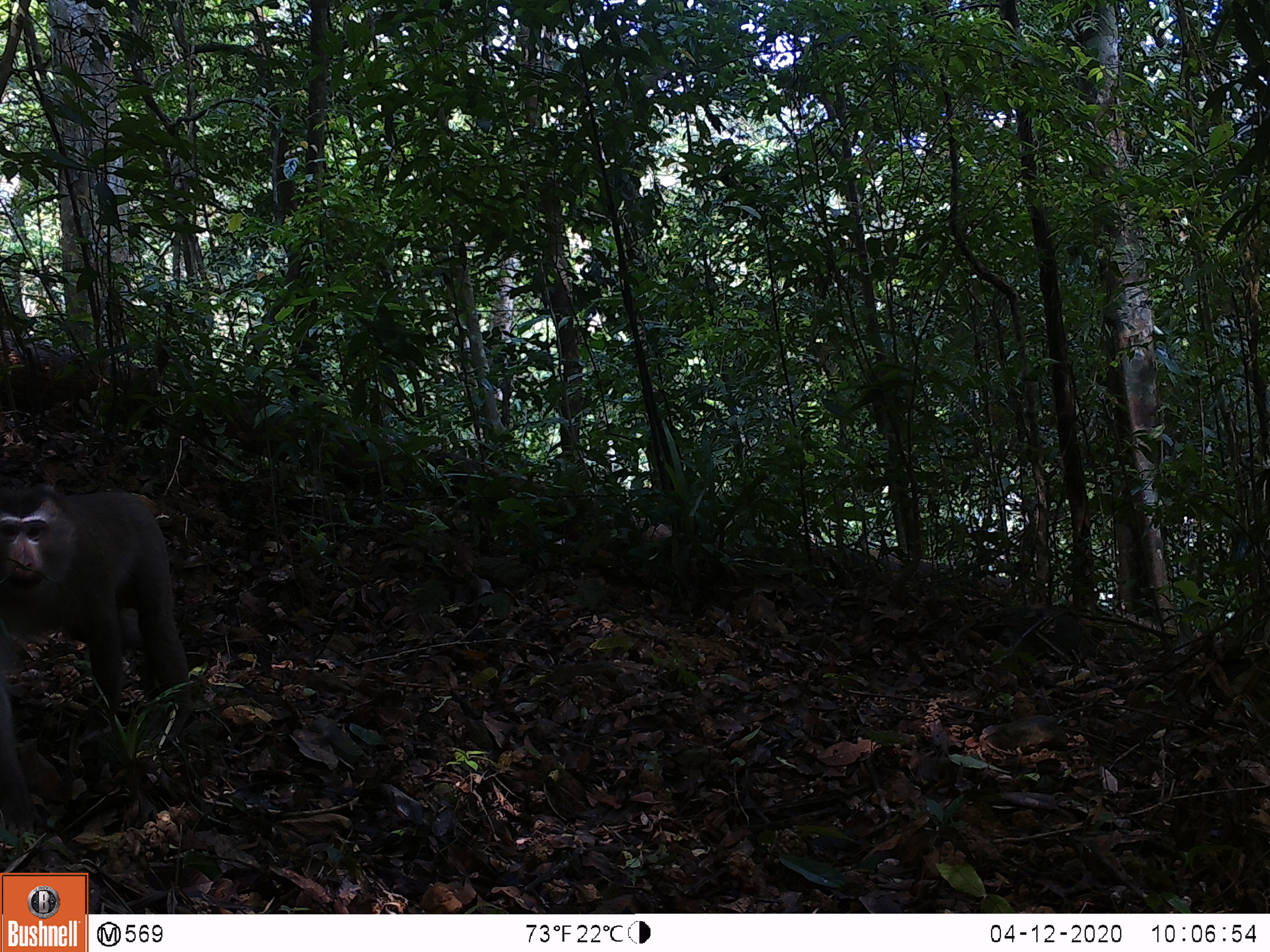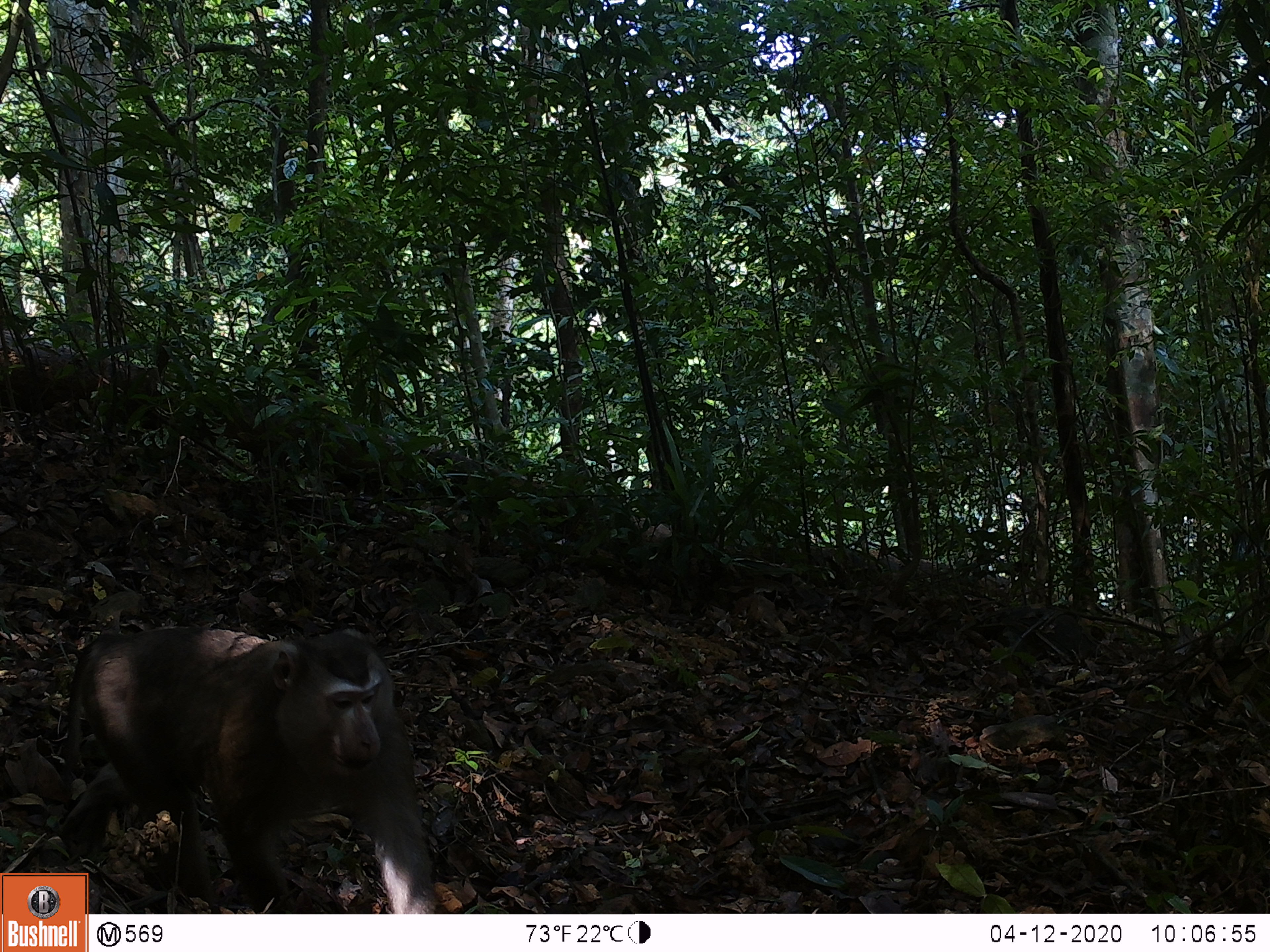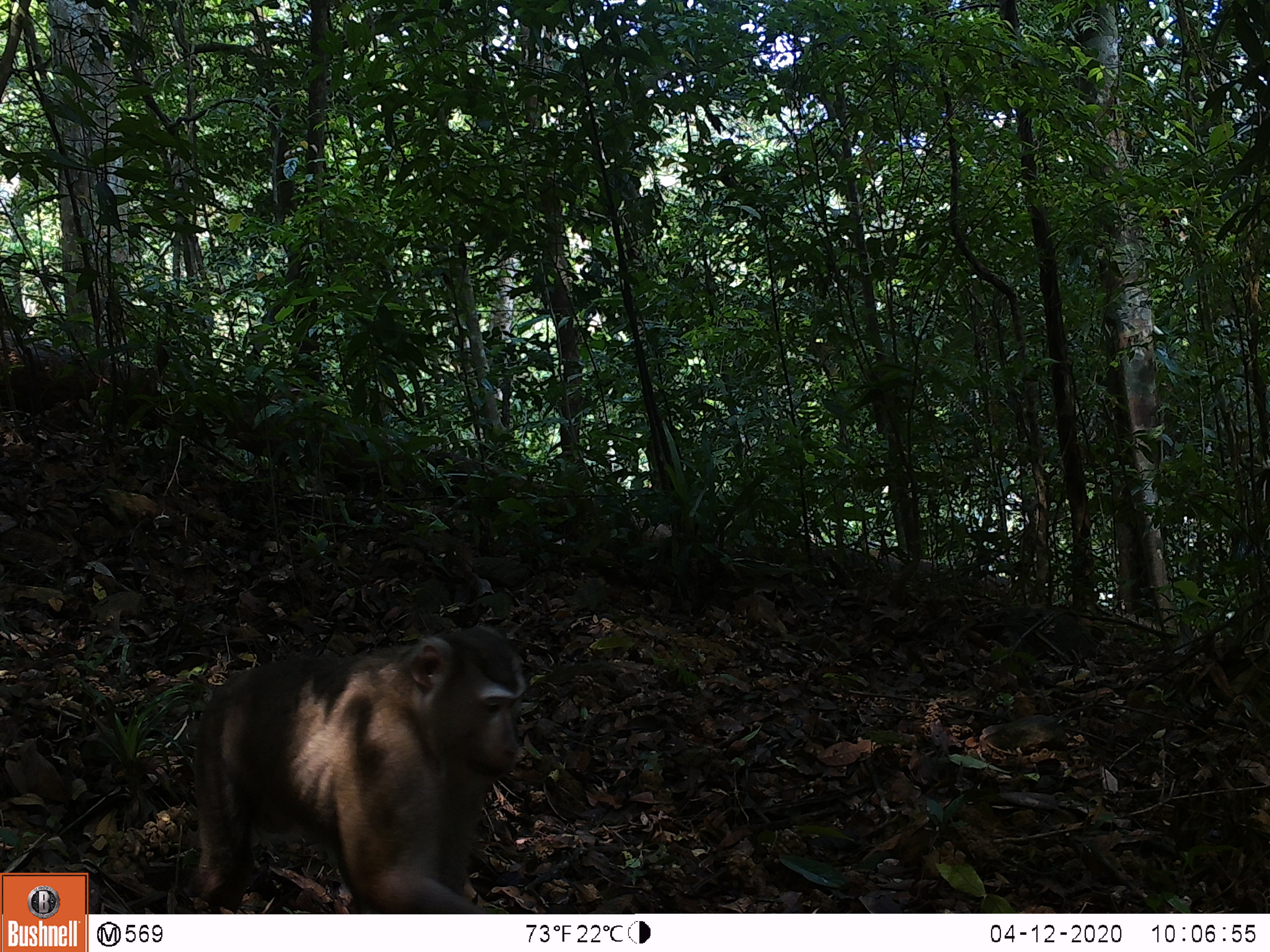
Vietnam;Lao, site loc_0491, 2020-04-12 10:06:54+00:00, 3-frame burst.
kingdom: Animalia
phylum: Chordata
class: Mammalia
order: Primates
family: Cercopithecidae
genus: Macaca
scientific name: Macaca nemestrina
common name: pig-tailed macaque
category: pig tailed macaque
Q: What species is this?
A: Pig tailed macaque (pig-tailed macaque) (Macaca nemestrina).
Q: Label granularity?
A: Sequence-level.